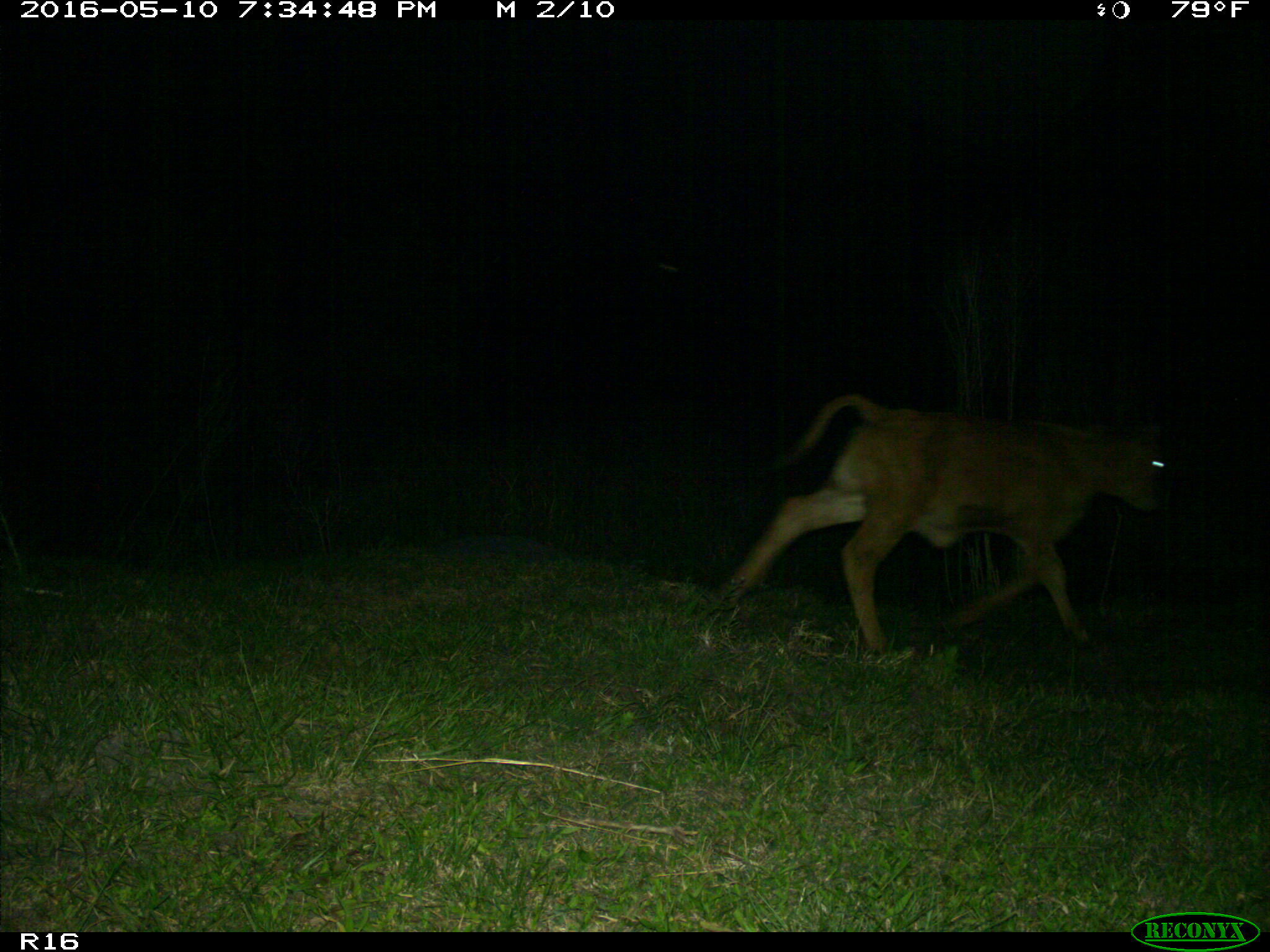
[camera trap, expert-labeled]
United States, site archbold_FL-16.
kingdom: Animalia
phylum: Chordata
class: Mammalia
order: Artiodactyla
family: Bovidae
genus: Bos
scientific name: Bos taurus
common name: domestic cow